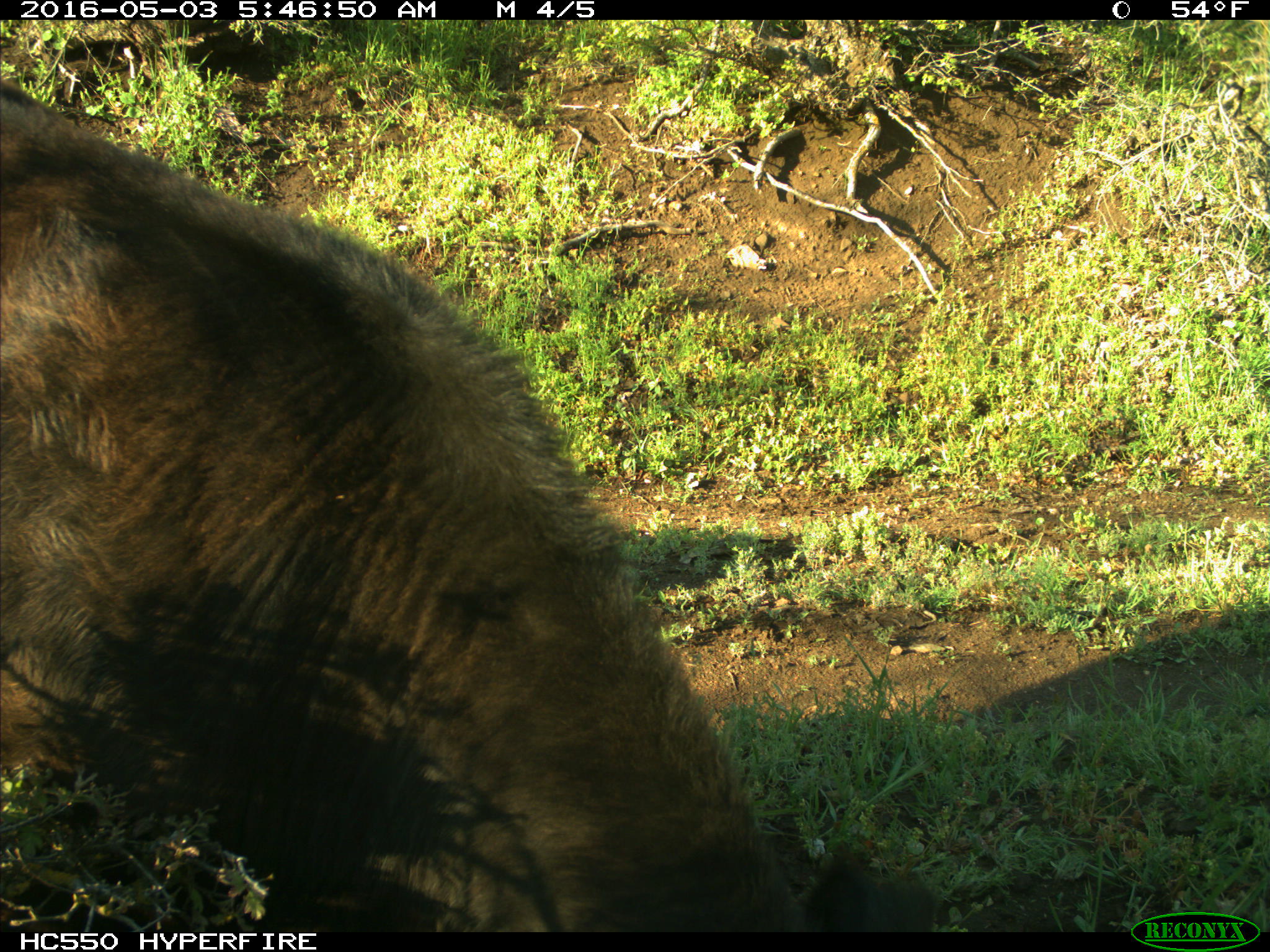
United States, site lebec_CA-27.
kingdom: Animalia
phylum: Chordata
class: Mammalia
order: Artiodactyla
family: Bovidae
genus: Bos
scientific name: Bos taurus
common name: domestic cow